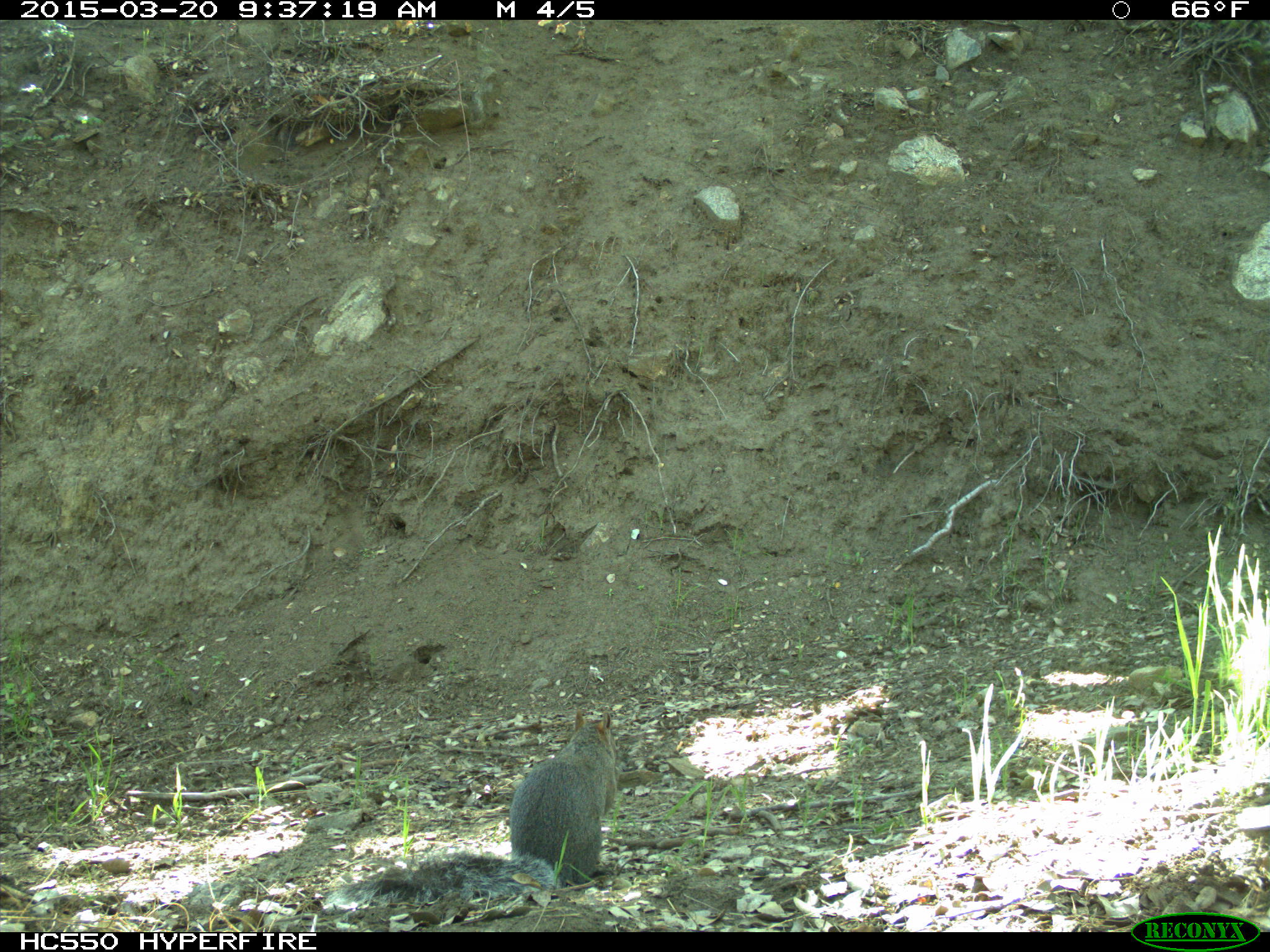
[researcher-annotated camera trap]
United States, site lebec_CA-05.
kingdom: Animalia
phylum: Chordata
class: Mammalia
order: Rodentia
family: Sciuridae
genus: Sciurus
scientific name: Sciurus carolinensis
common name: eastern gray squirrel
Sciurus carolinensis (eastern gray squirrel).